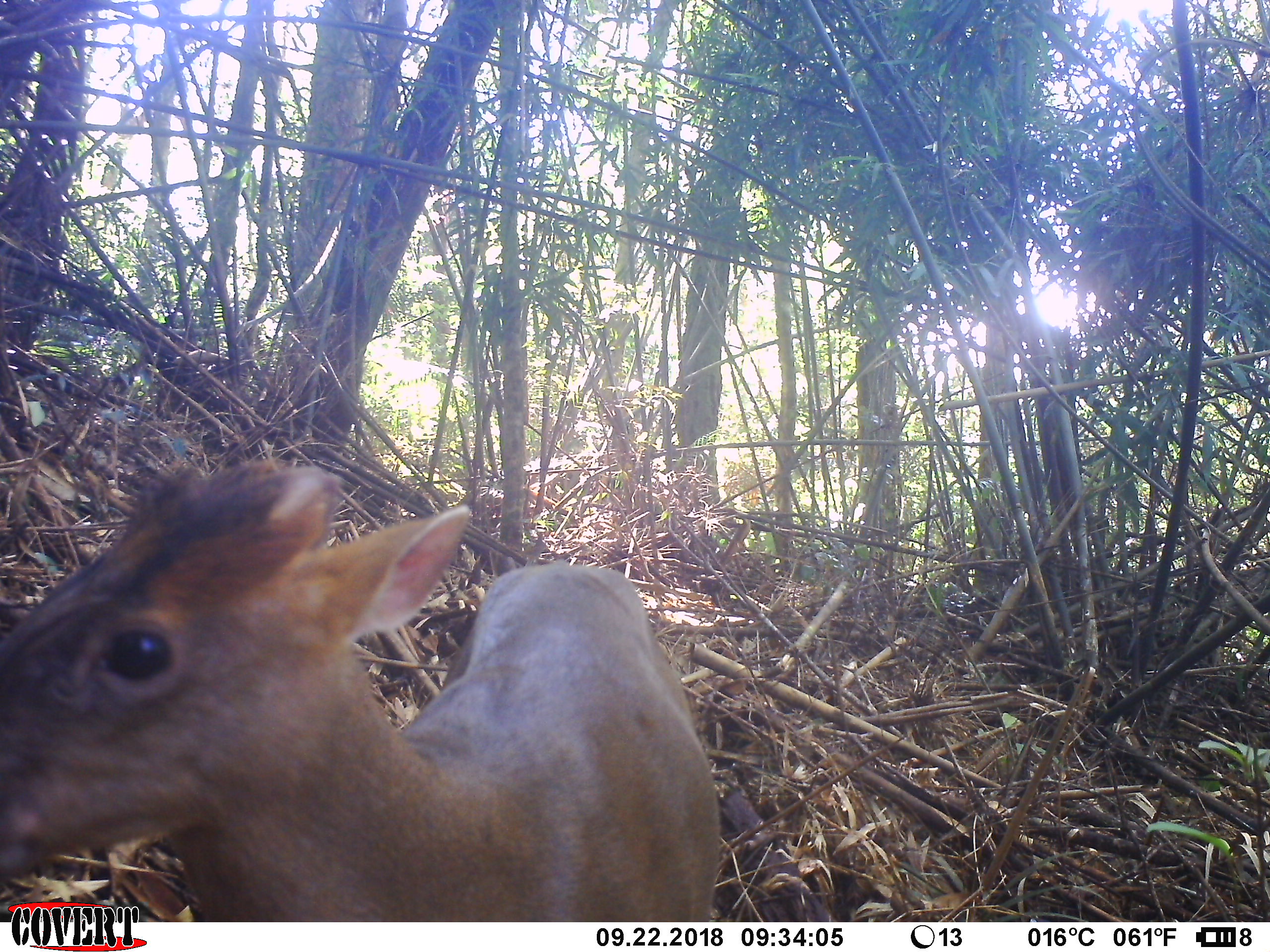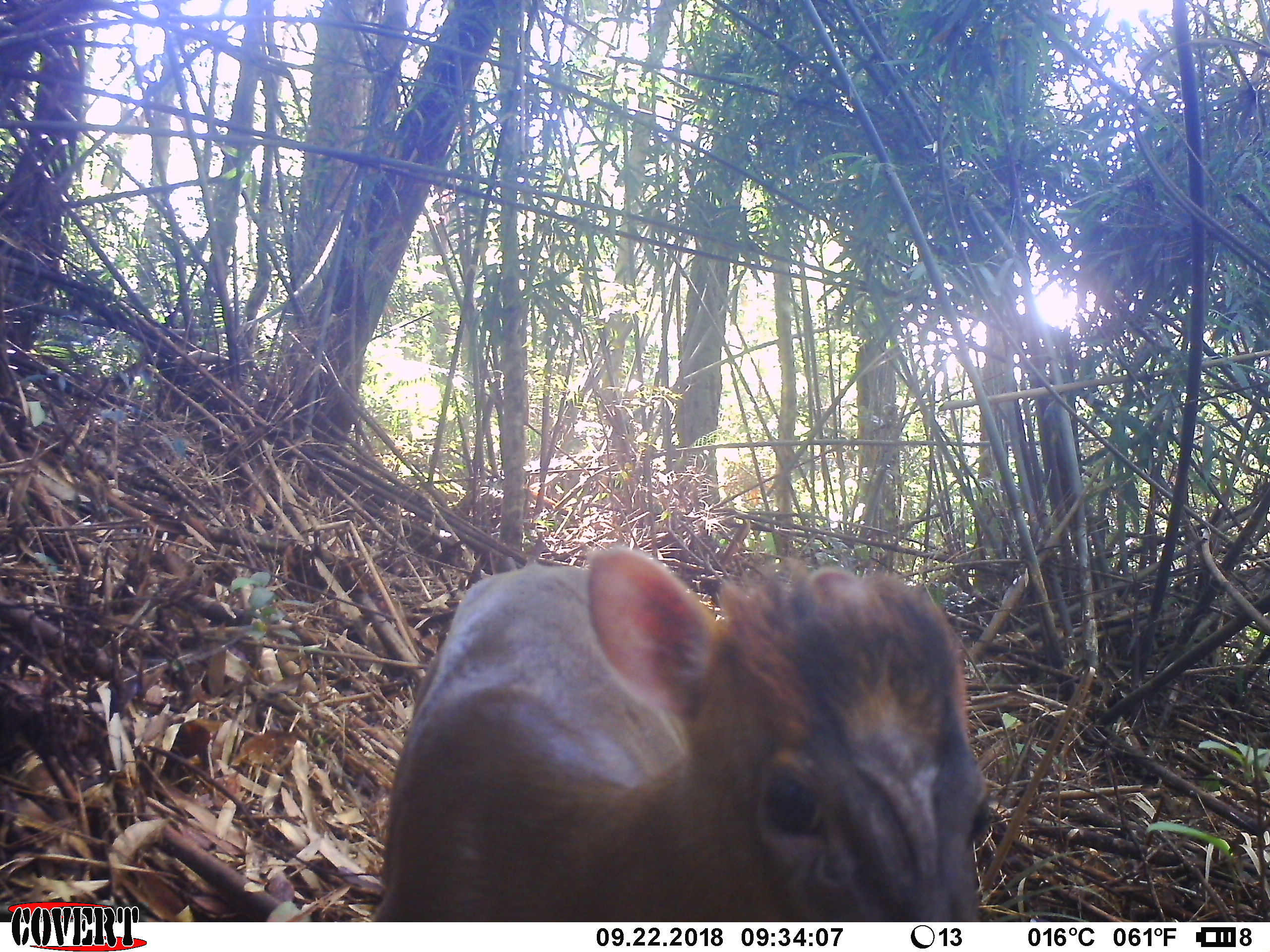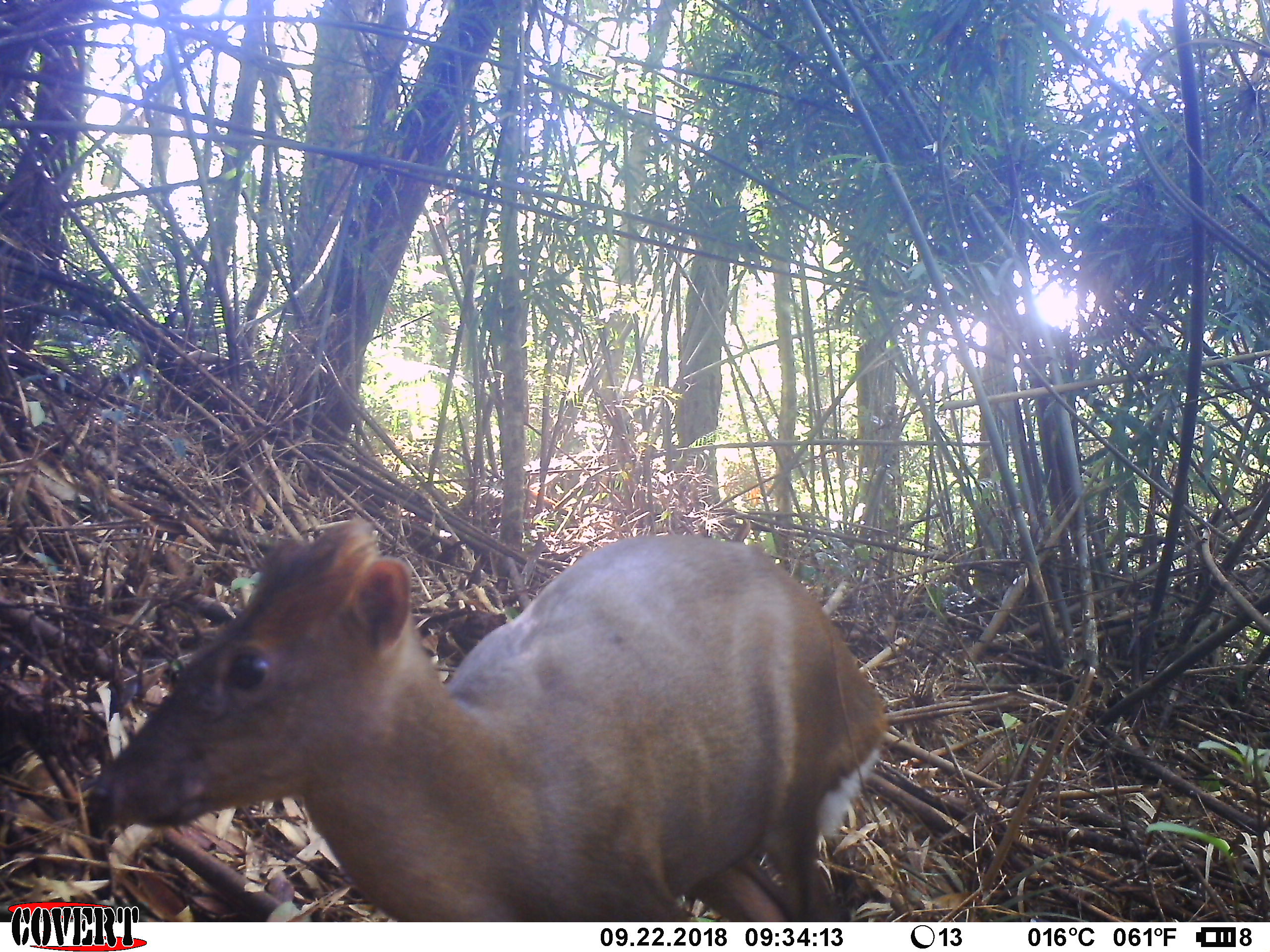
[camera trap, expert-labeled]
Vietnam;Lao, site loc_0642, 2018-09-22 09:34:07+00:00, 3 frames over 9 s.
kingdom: Animalia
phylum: Chordata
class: Mammalia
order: Artiodactyla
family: Cervidae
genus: Muntiacus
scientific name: Muntiacus rooseveltorum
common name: roosevelt's muntjac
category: roosevelts muntjac group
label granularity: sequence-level